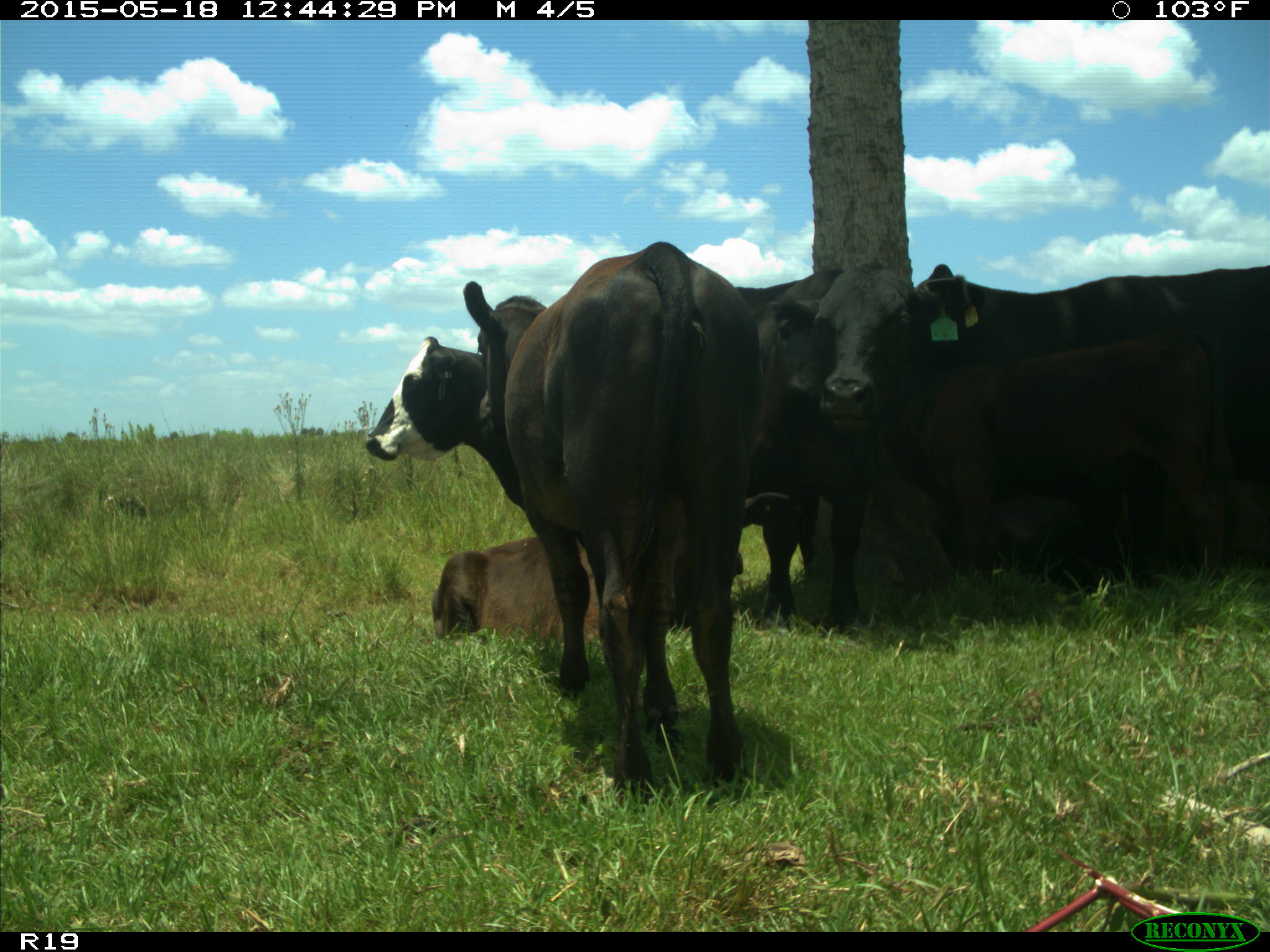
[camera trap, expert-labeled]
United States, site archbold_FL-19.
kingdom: Animalia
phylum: Chordata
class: Mammalia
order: Artiodactyla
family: Bovidae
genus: Bos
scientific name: Bos taurus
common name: domestic cow